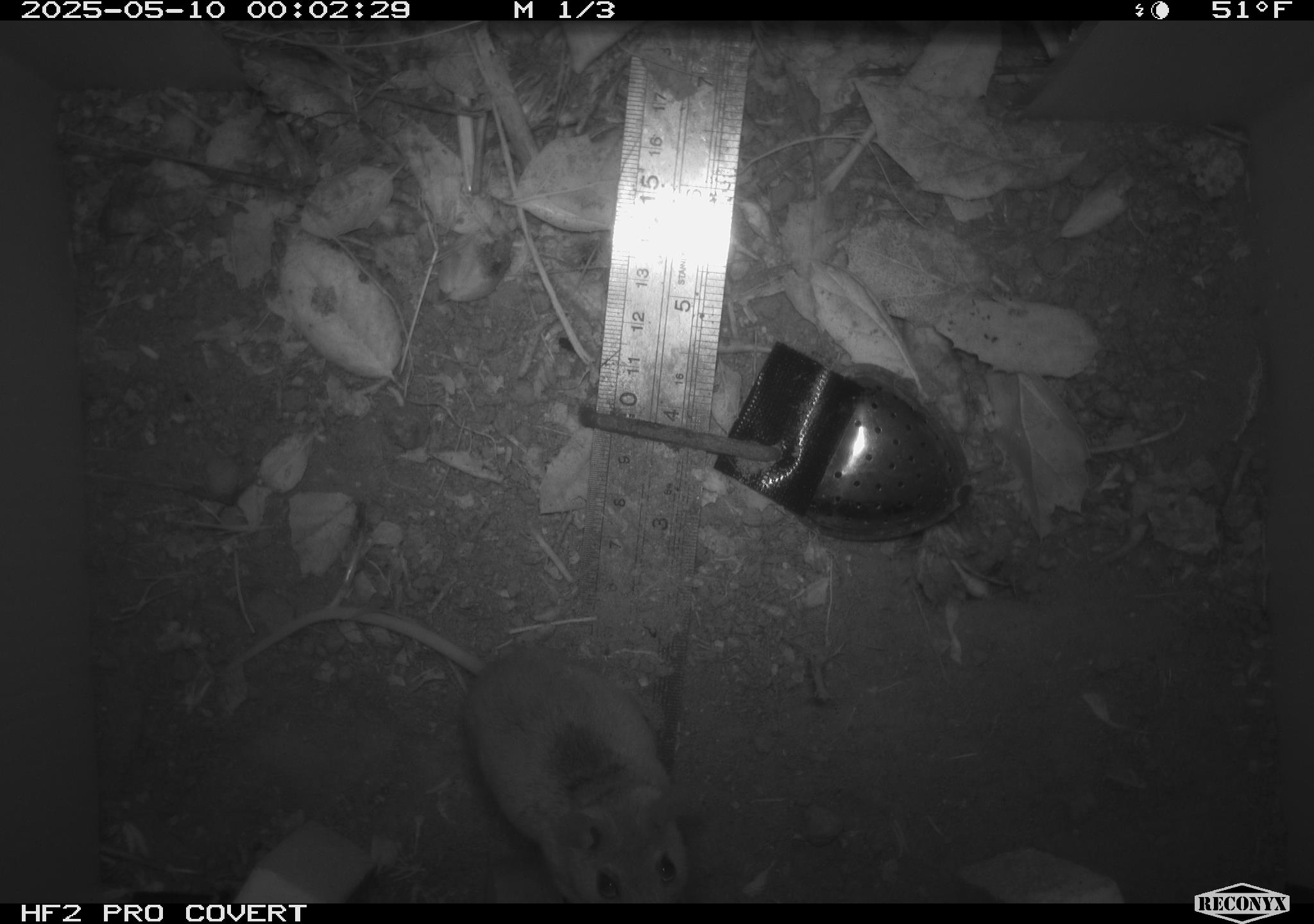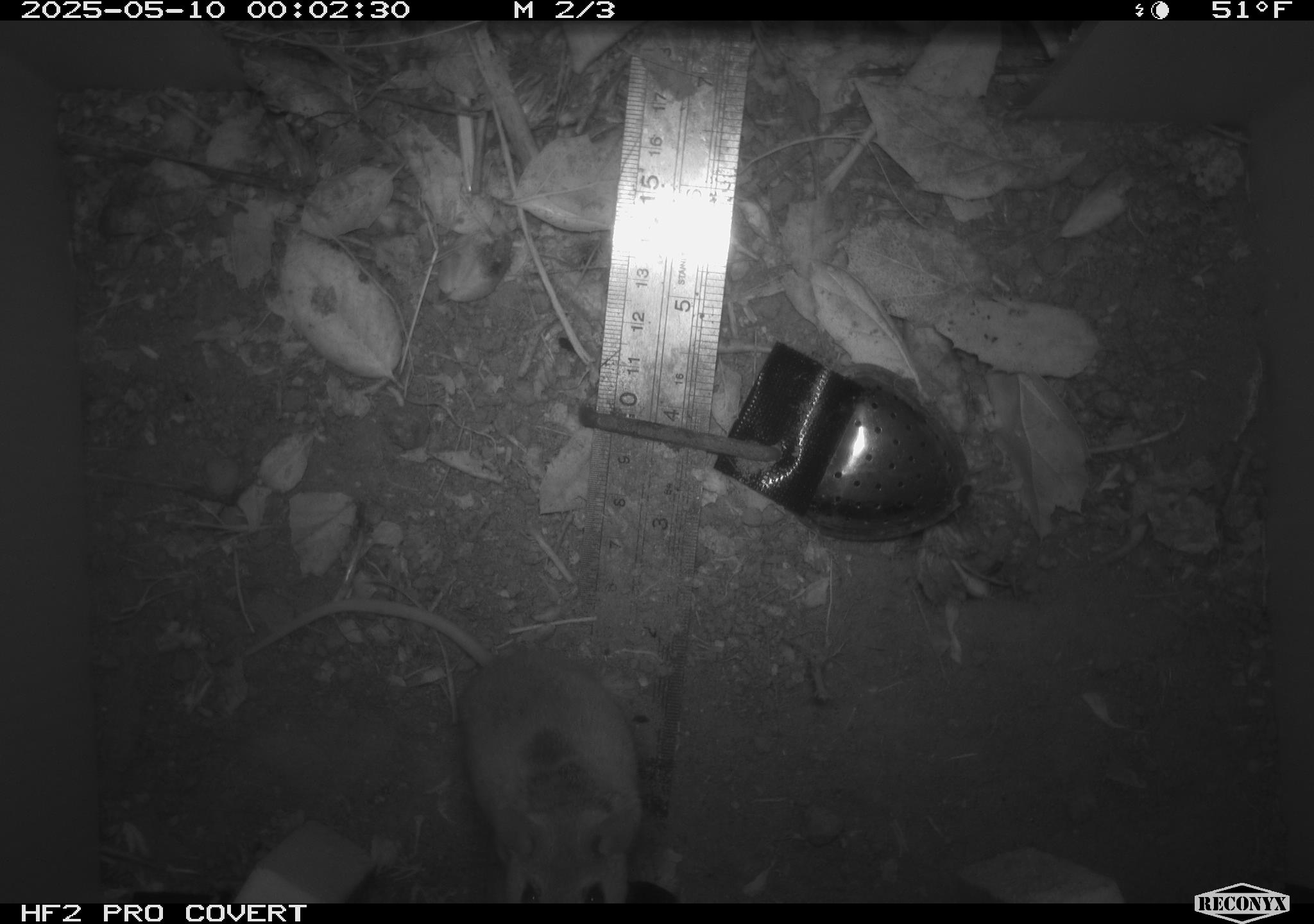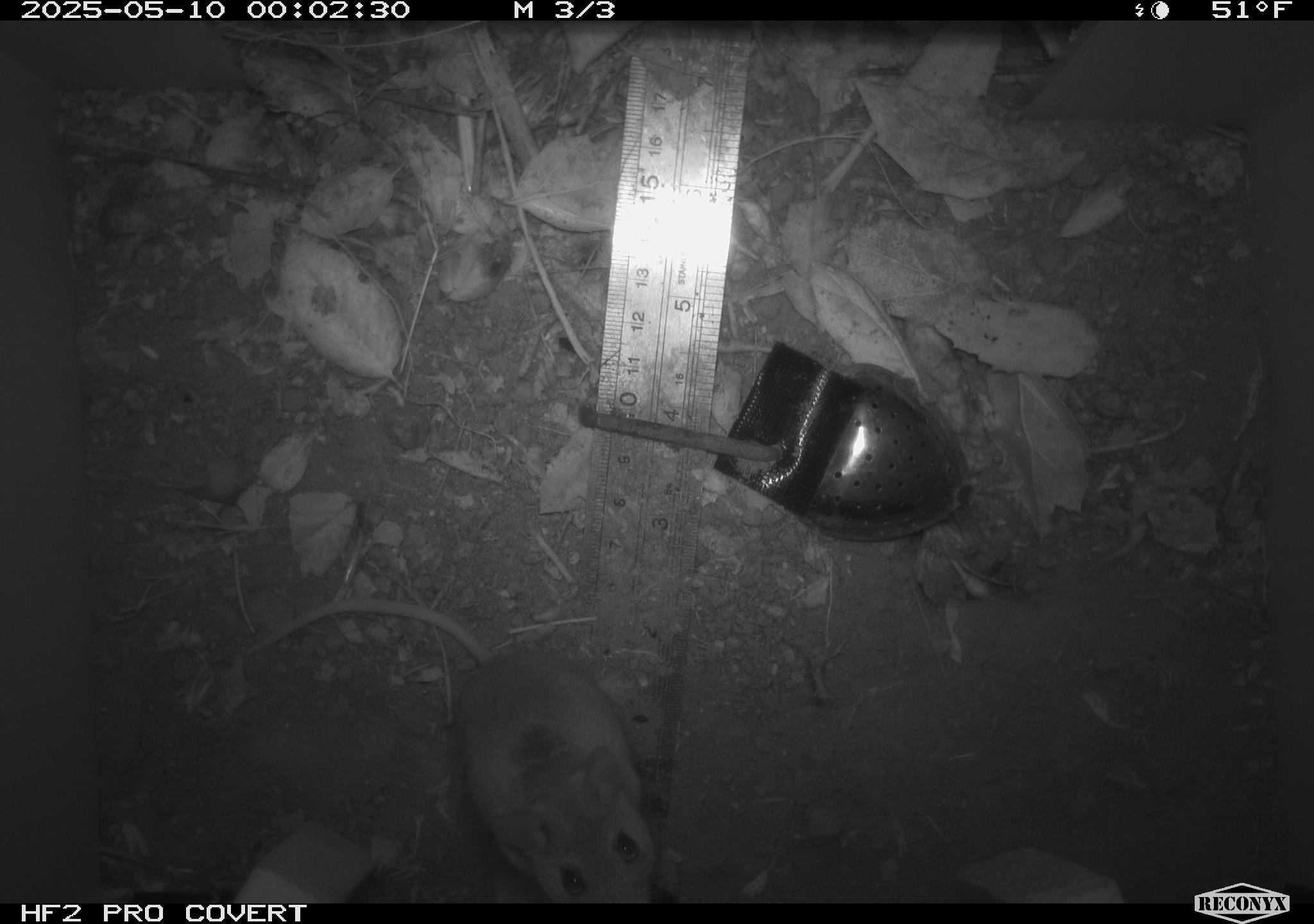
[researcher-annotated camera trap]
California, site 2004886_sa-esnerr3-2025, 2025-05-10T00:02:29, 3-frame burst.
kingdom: Animalia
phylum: Chordata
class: Mammalia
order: Rodentia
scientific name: Rodentia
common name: rodent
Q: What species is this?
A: Rodent (Rodentia).